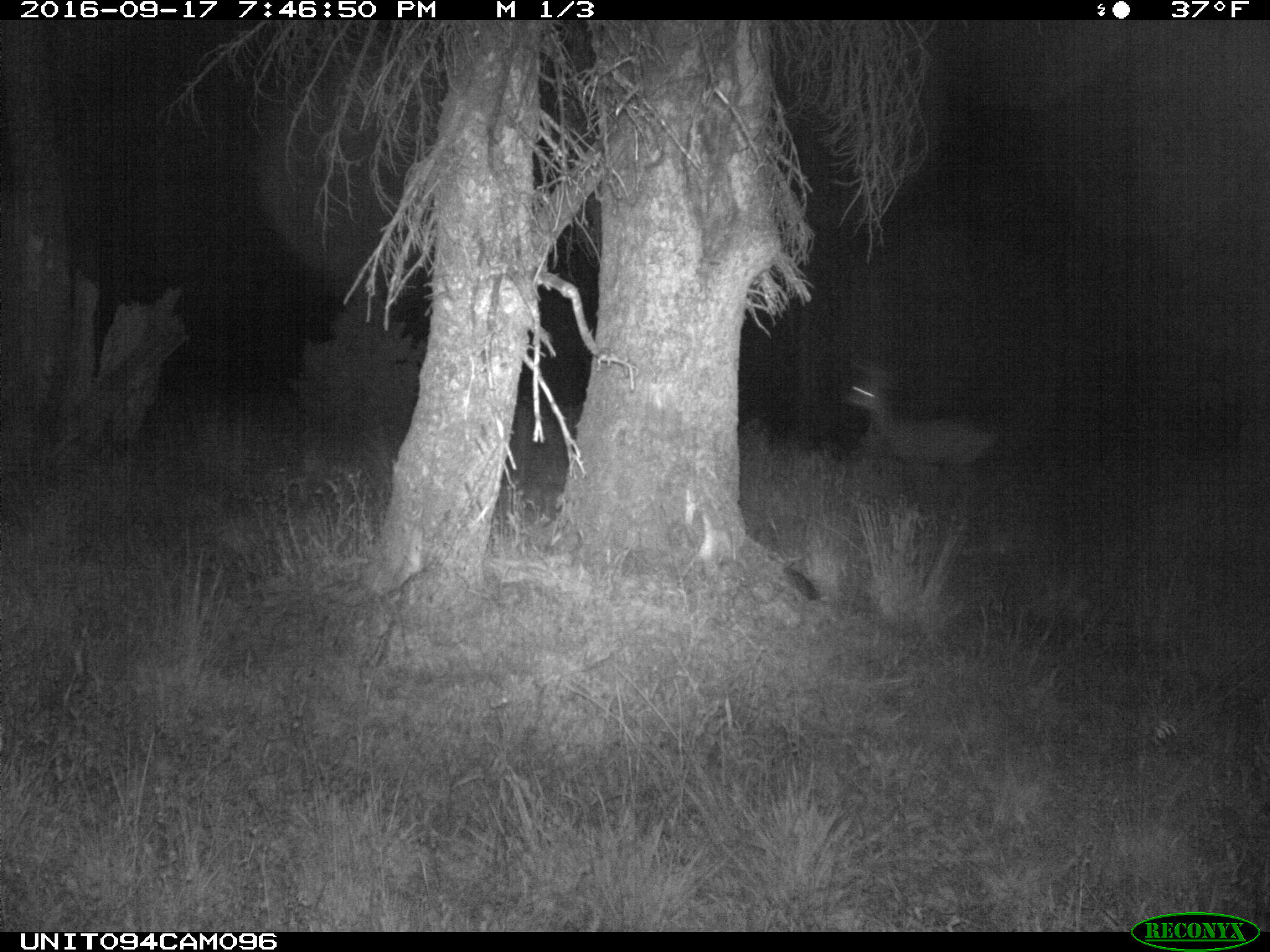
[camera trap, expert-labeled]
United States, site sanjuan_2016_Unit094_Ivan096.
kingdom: Animalia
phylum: Chordata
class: Mammalia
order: Artiodactyla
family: Cervidae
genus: Odocoileus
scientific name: Odocoileus hemionus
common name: mule deer